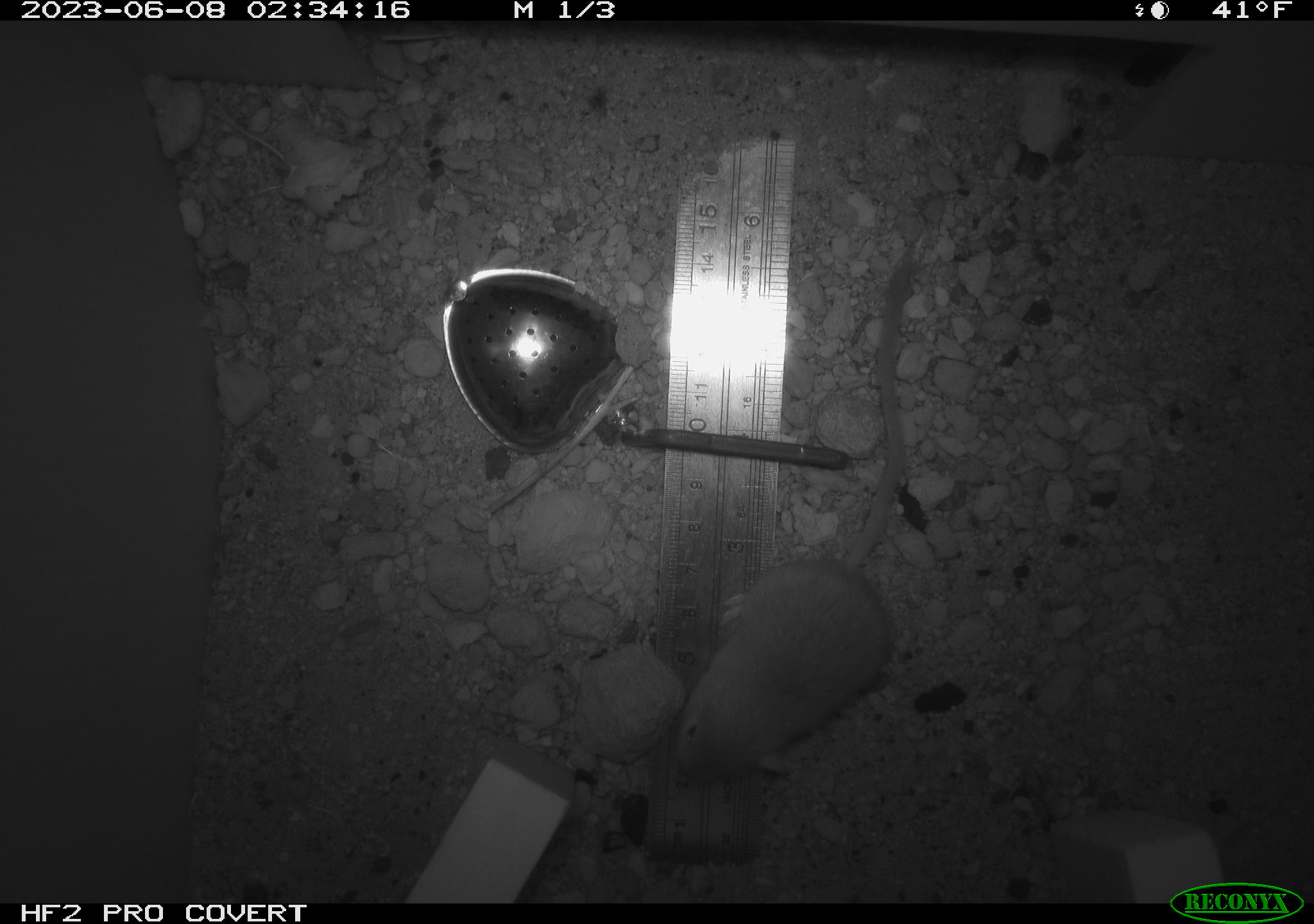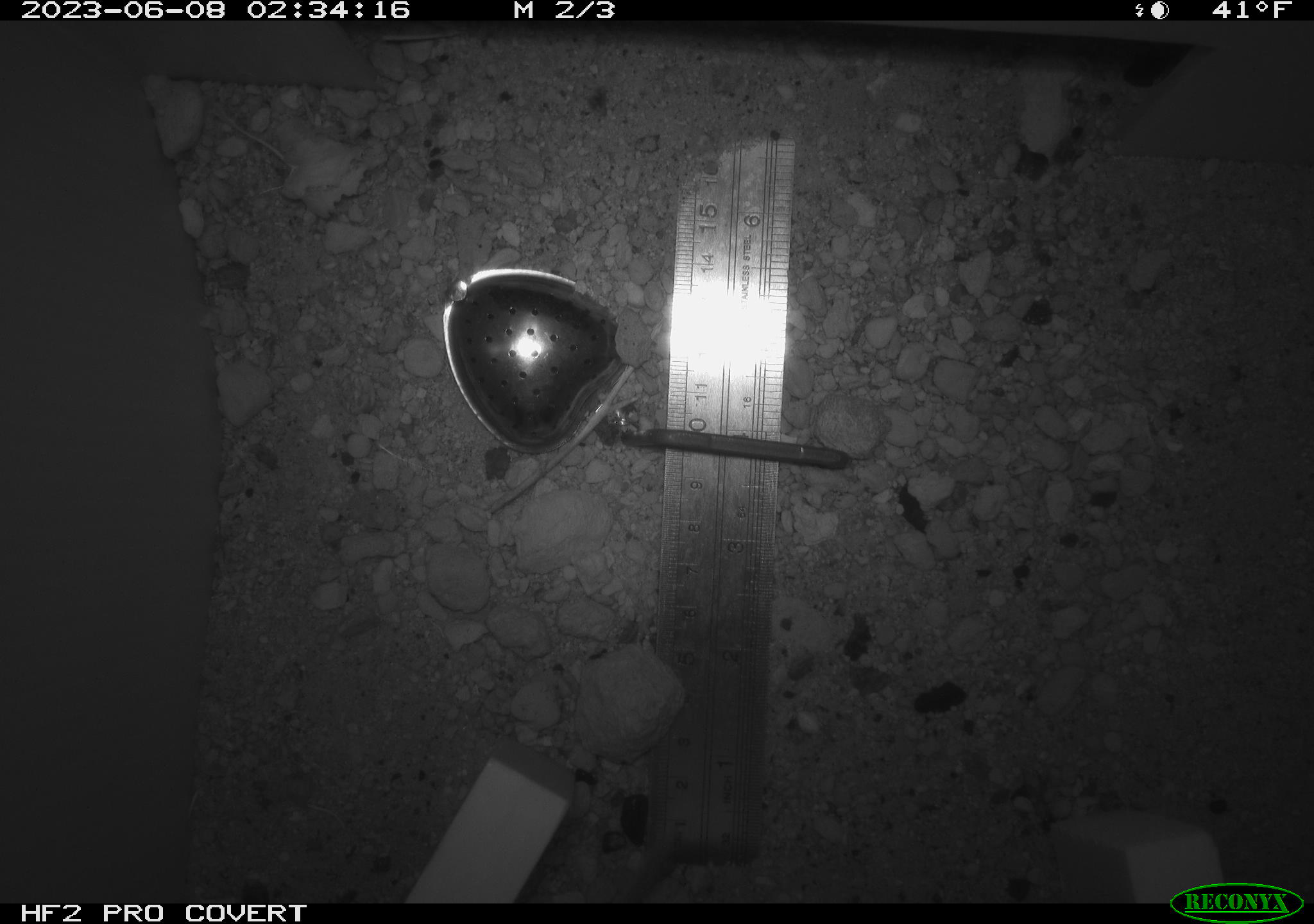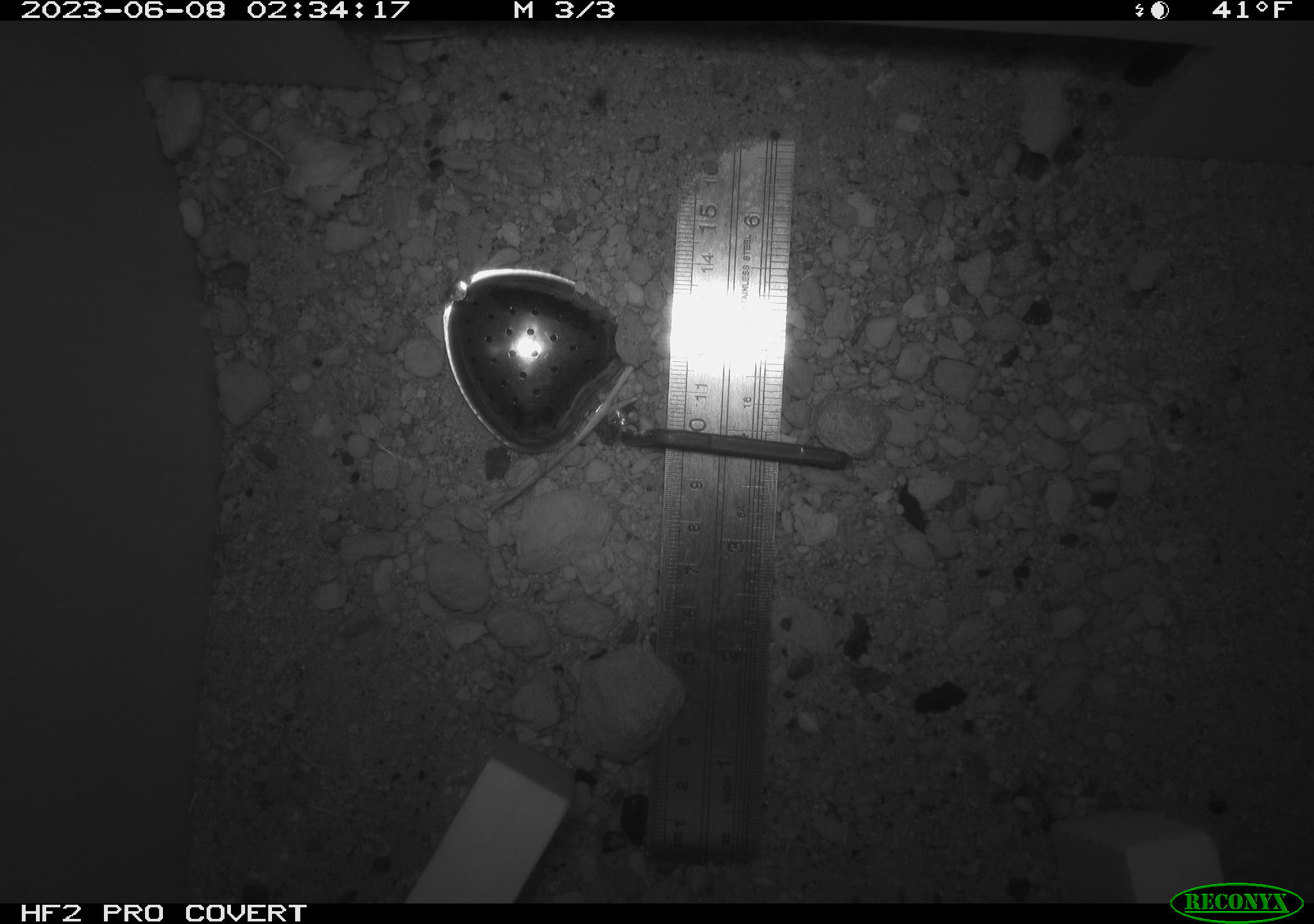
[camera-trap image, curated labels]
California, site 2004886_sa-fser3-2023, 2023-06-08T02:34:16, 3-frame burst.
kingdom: Animalia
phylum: Chordata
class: Mammalia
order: Rodentia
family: Heteromyidae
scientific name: Heteromyidae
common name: kangaroo rats and pocket mice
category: heteromyidae family